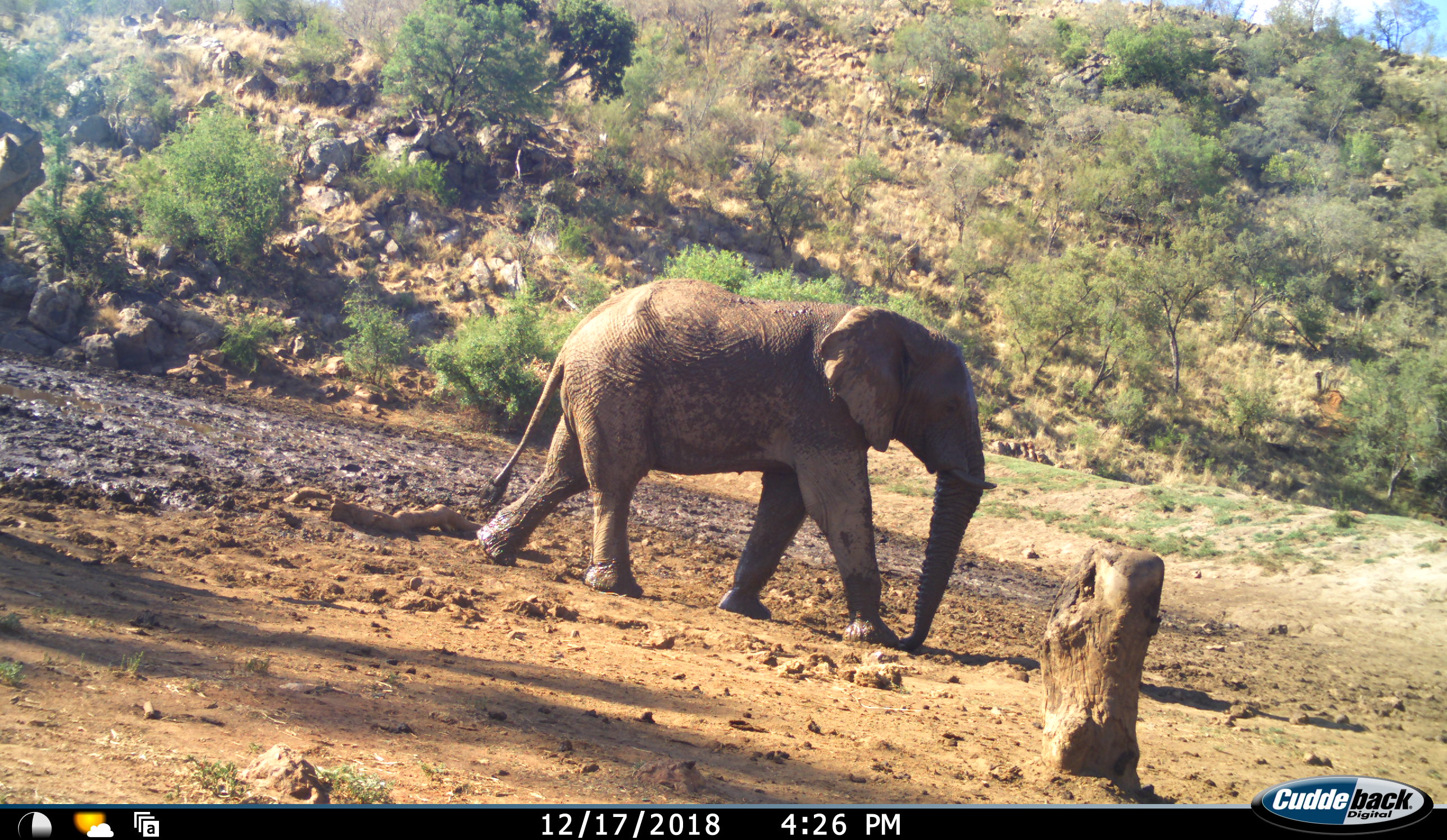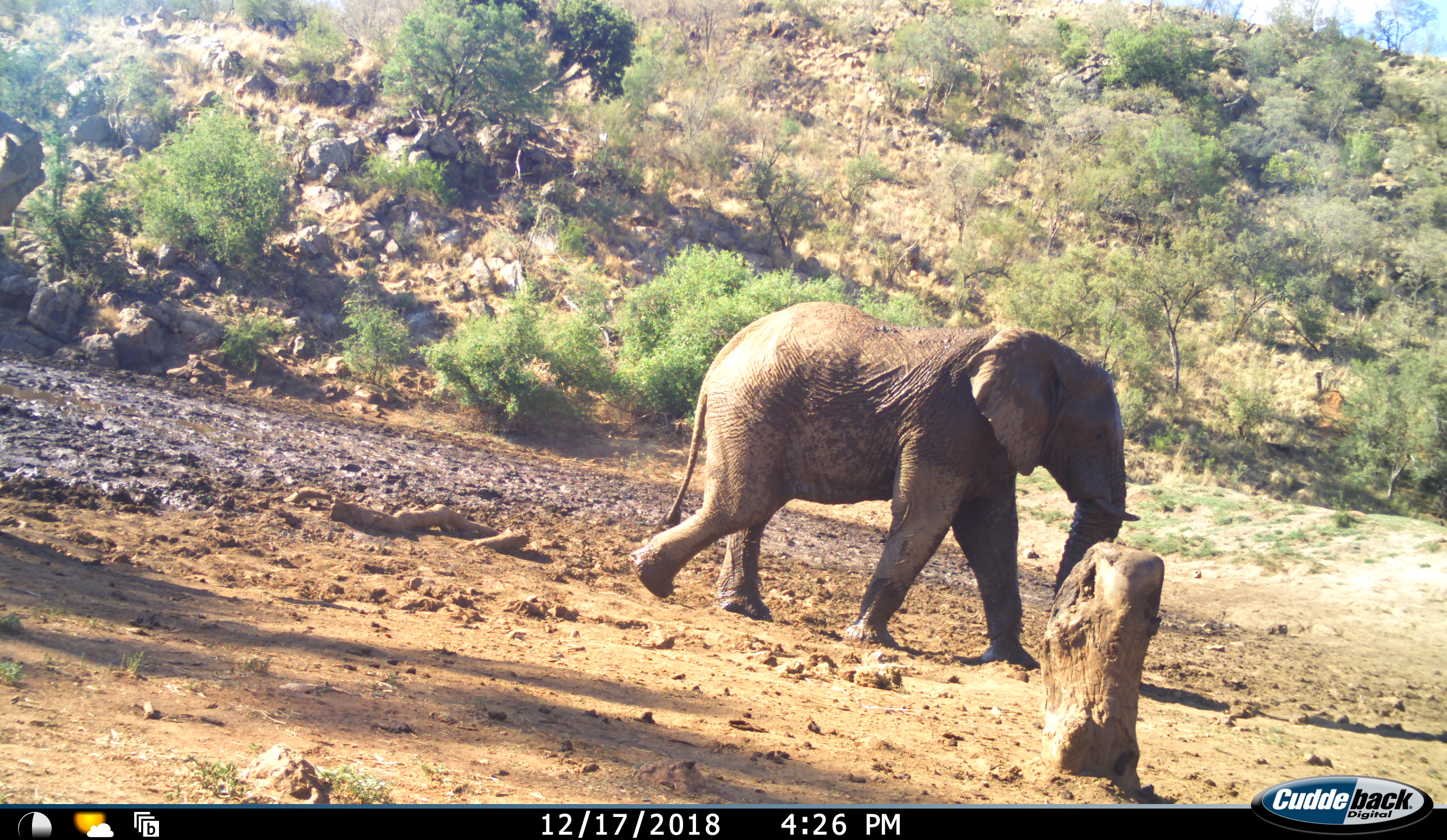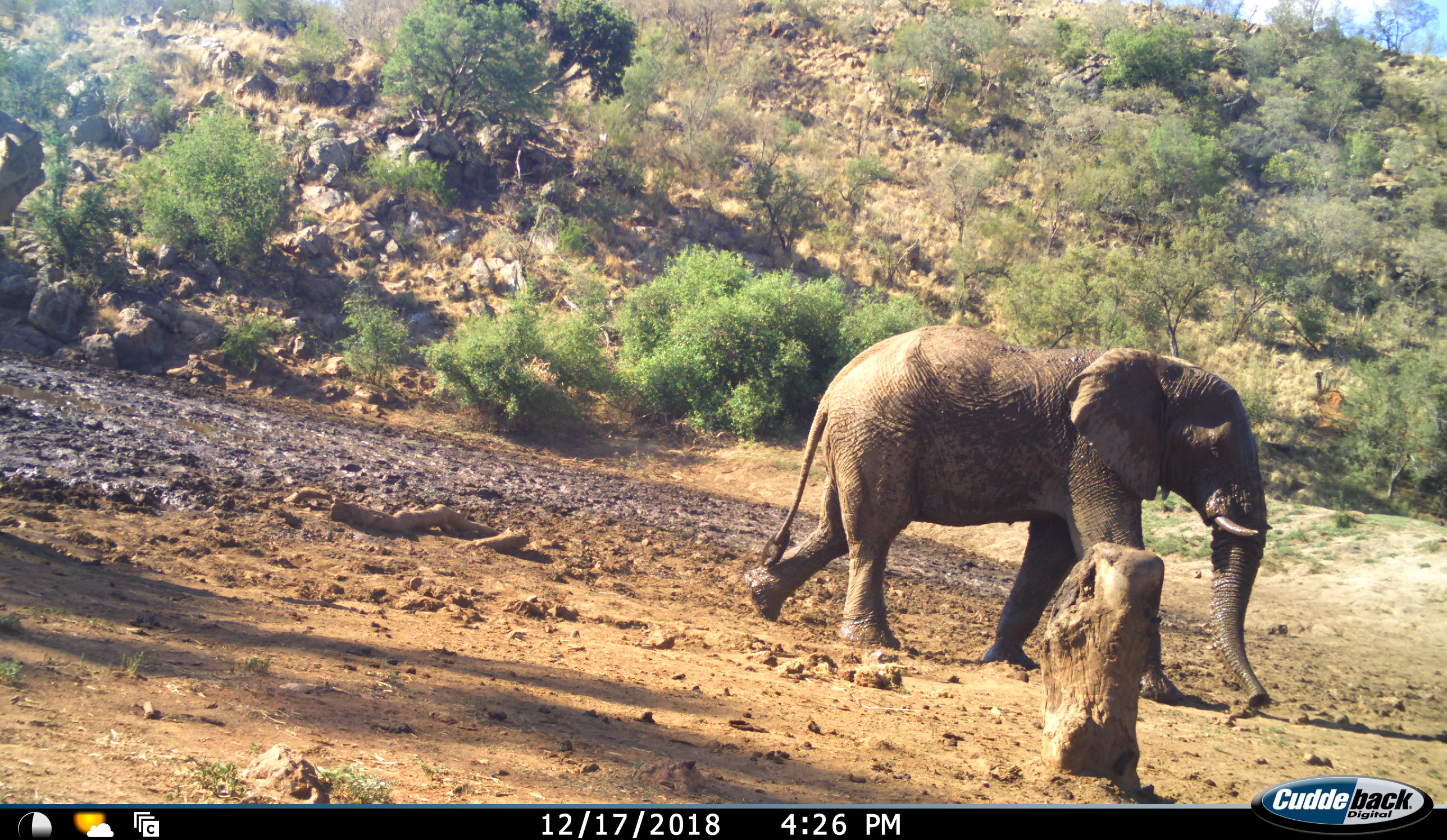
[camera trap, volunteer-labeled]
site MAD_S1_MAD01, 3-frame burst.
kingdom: Animalia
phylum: Chordata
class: Mammalia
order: Proboscidea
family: Elephantidae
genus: Loxodonta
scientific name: Loxodonta africana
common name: african bush elephant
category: elephant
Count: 1.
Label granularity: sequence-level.